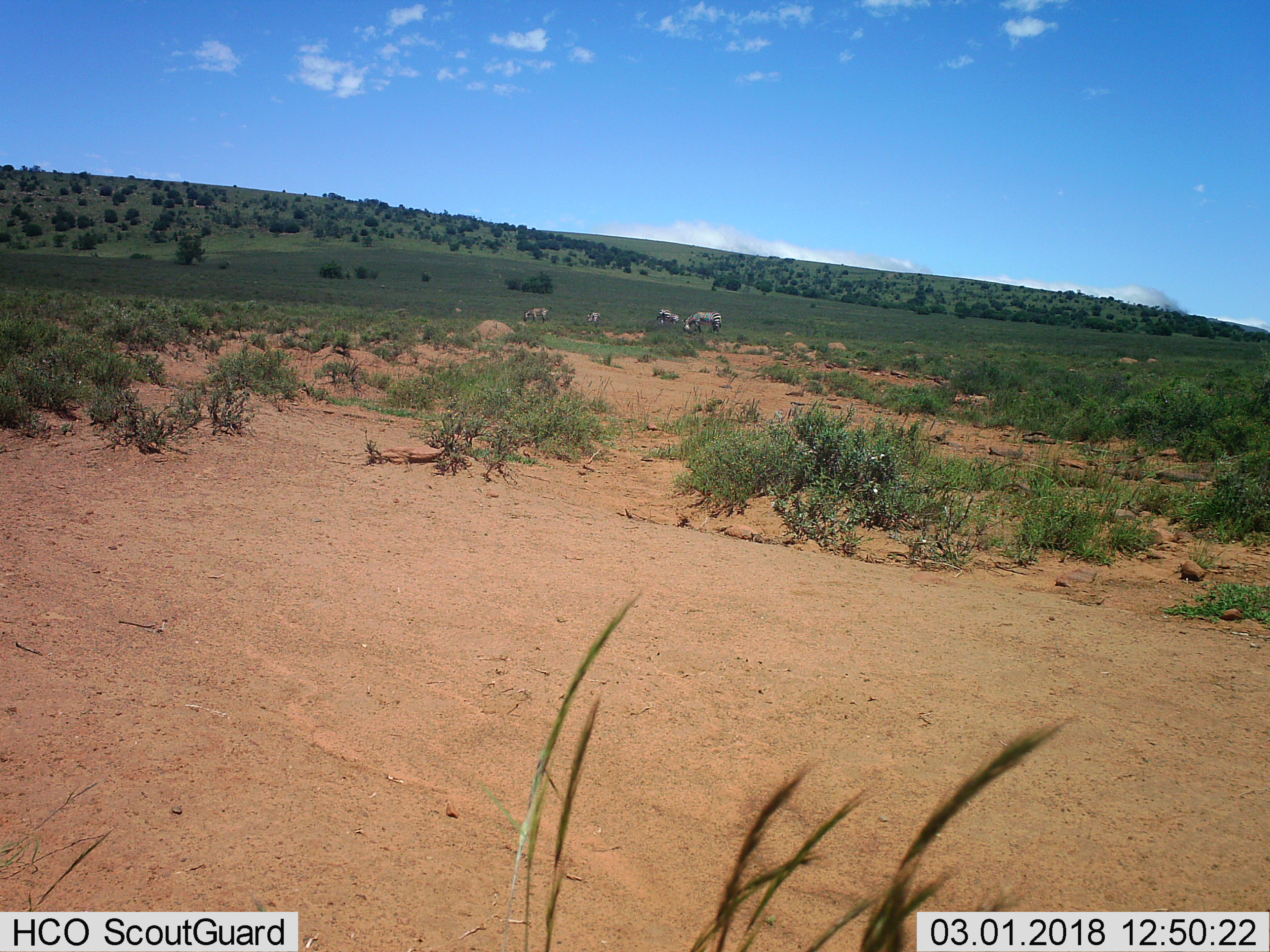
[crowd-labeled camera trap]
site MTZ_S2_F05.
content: unidentified animal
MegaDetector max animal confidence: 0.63